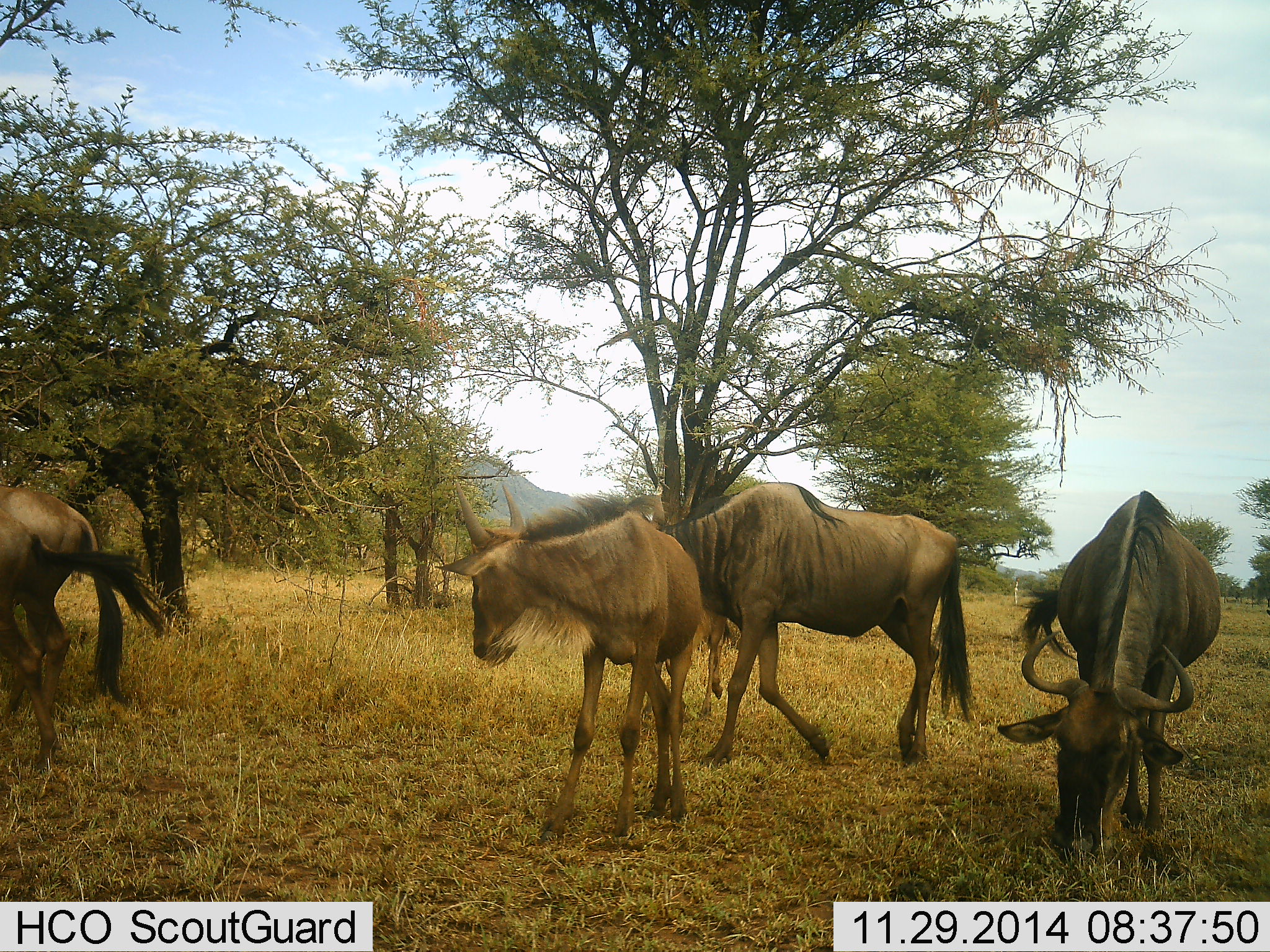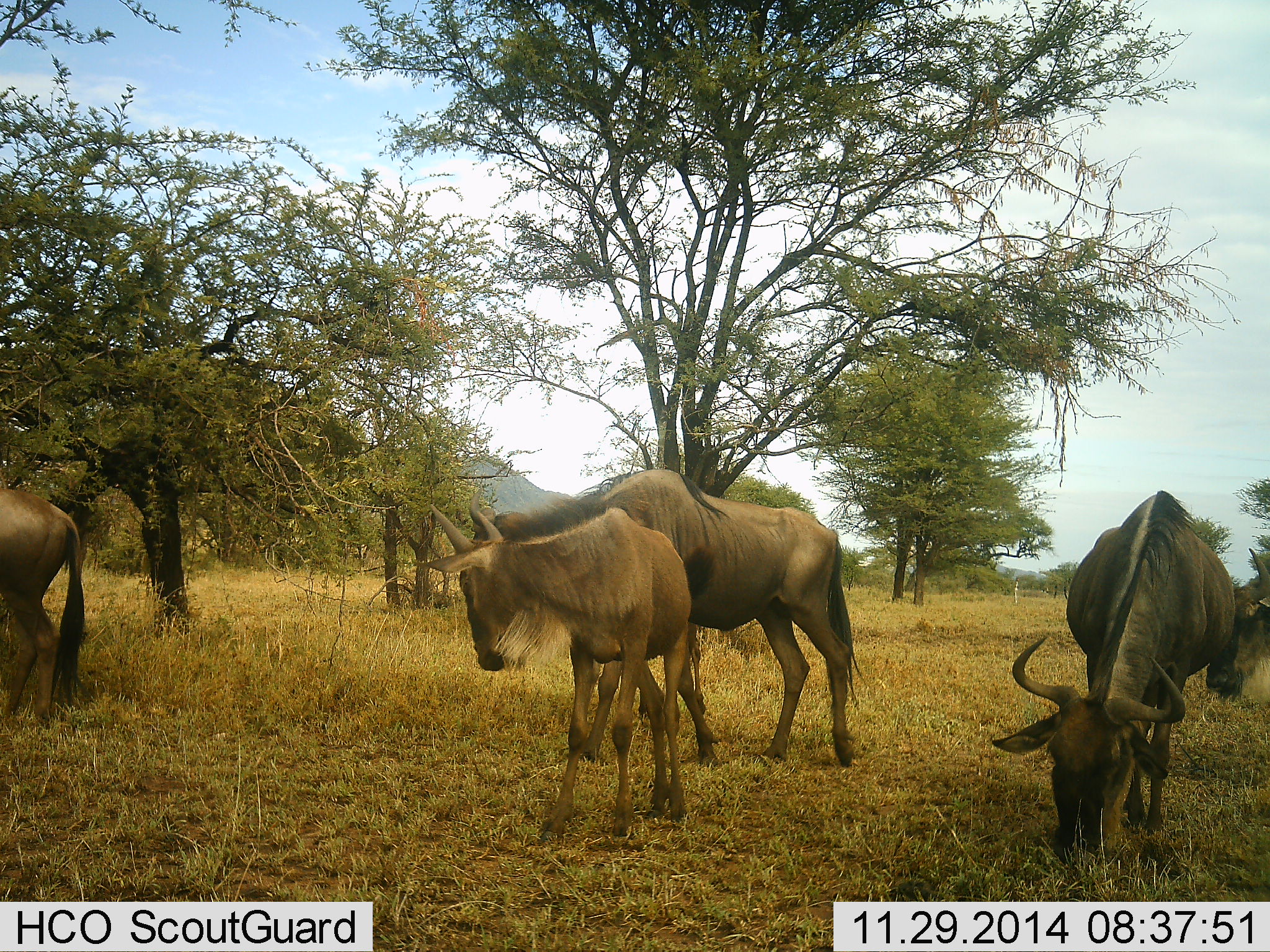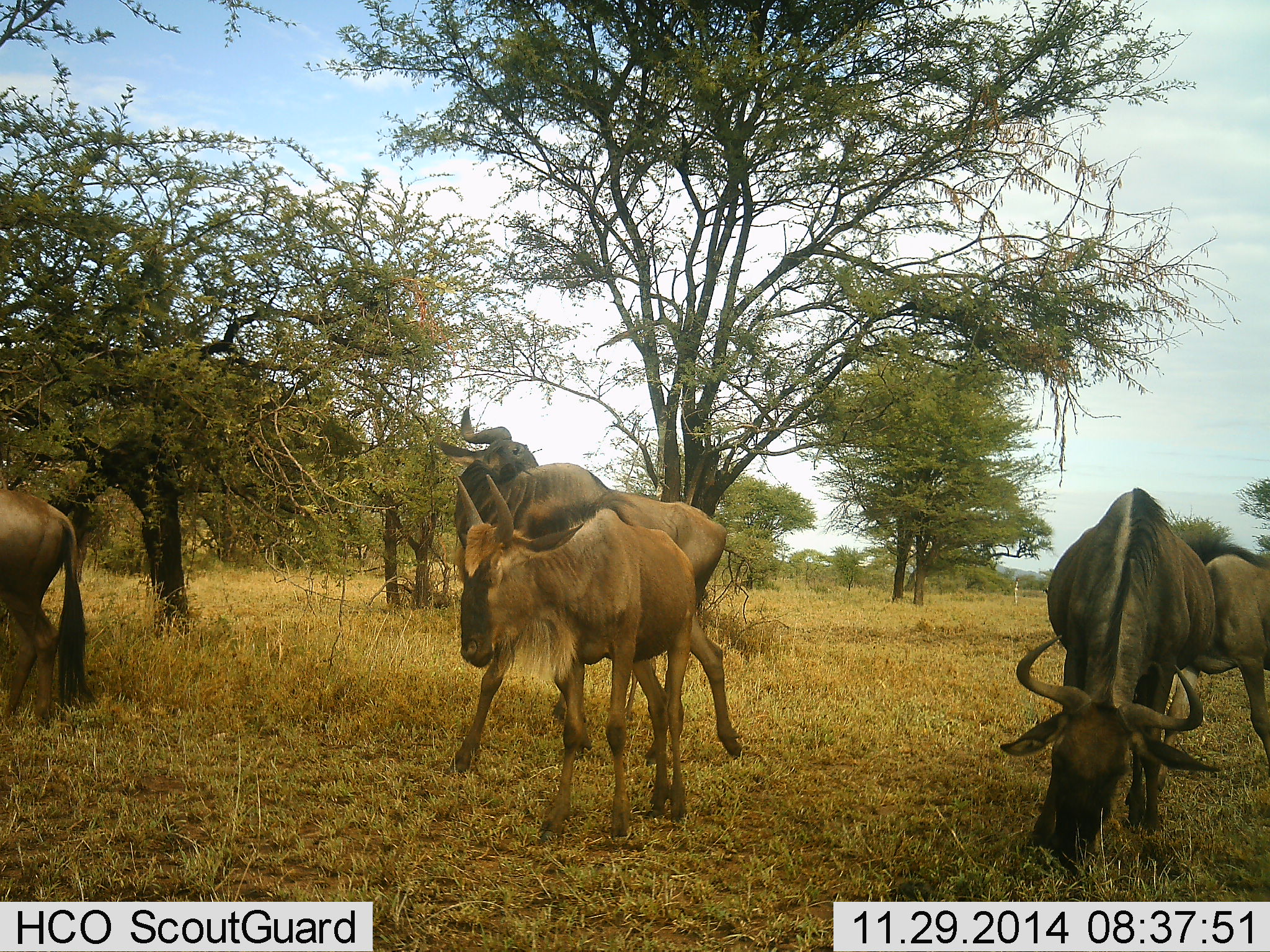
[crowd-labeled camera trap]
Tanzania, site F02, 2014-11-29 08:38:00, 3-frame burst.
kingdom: Animalia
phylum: Chordata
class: Mammalia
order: Artiodactyla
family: Bovidae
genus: Connochaetes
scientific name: Connochaetes taurinus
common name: blue wildebeest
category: wildebeest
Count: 5.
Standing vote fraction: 60%.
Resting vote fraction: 0%.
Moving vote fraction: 20%.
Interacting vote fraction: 10%.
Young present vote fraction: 80%.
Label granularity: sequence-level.